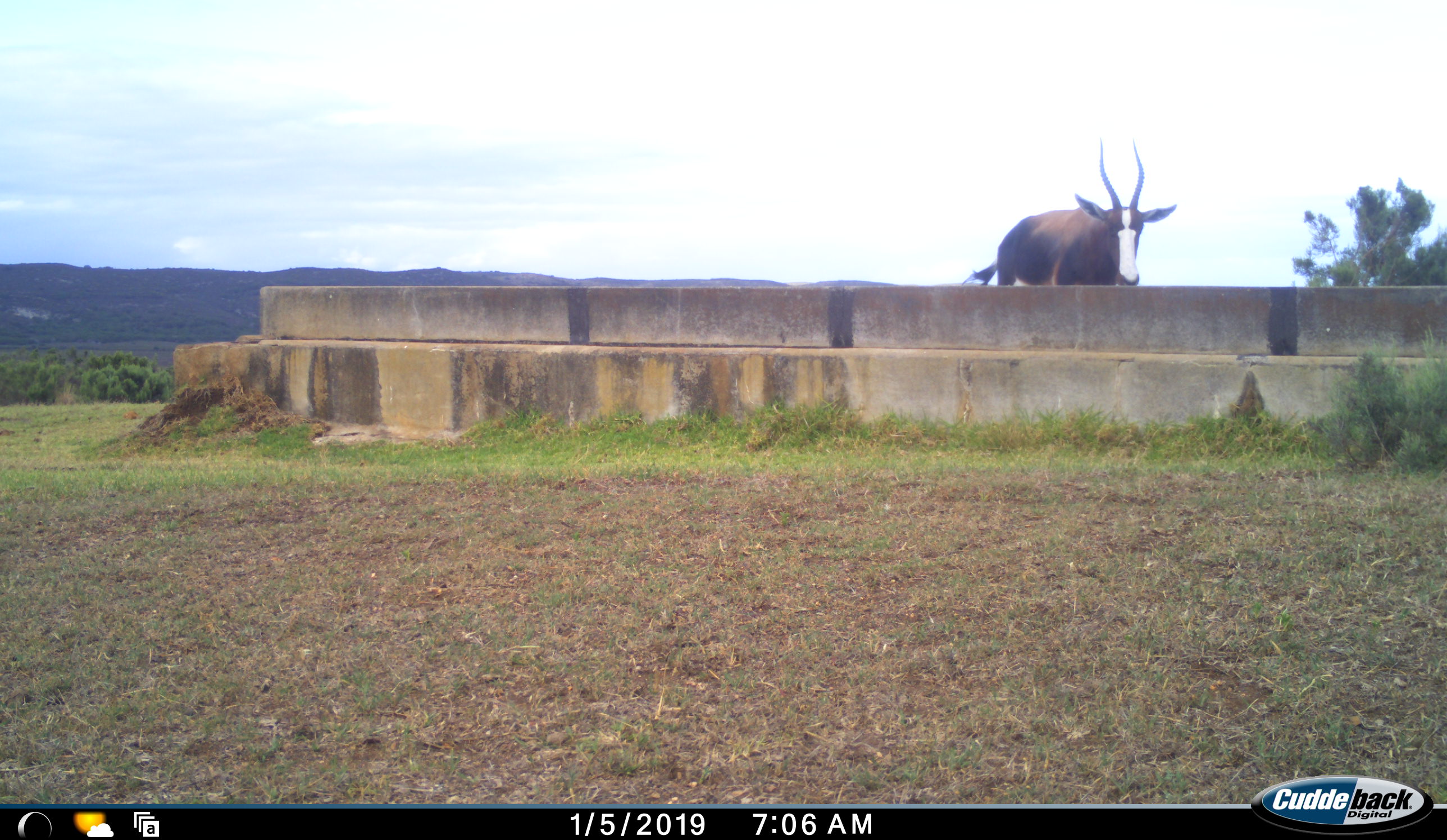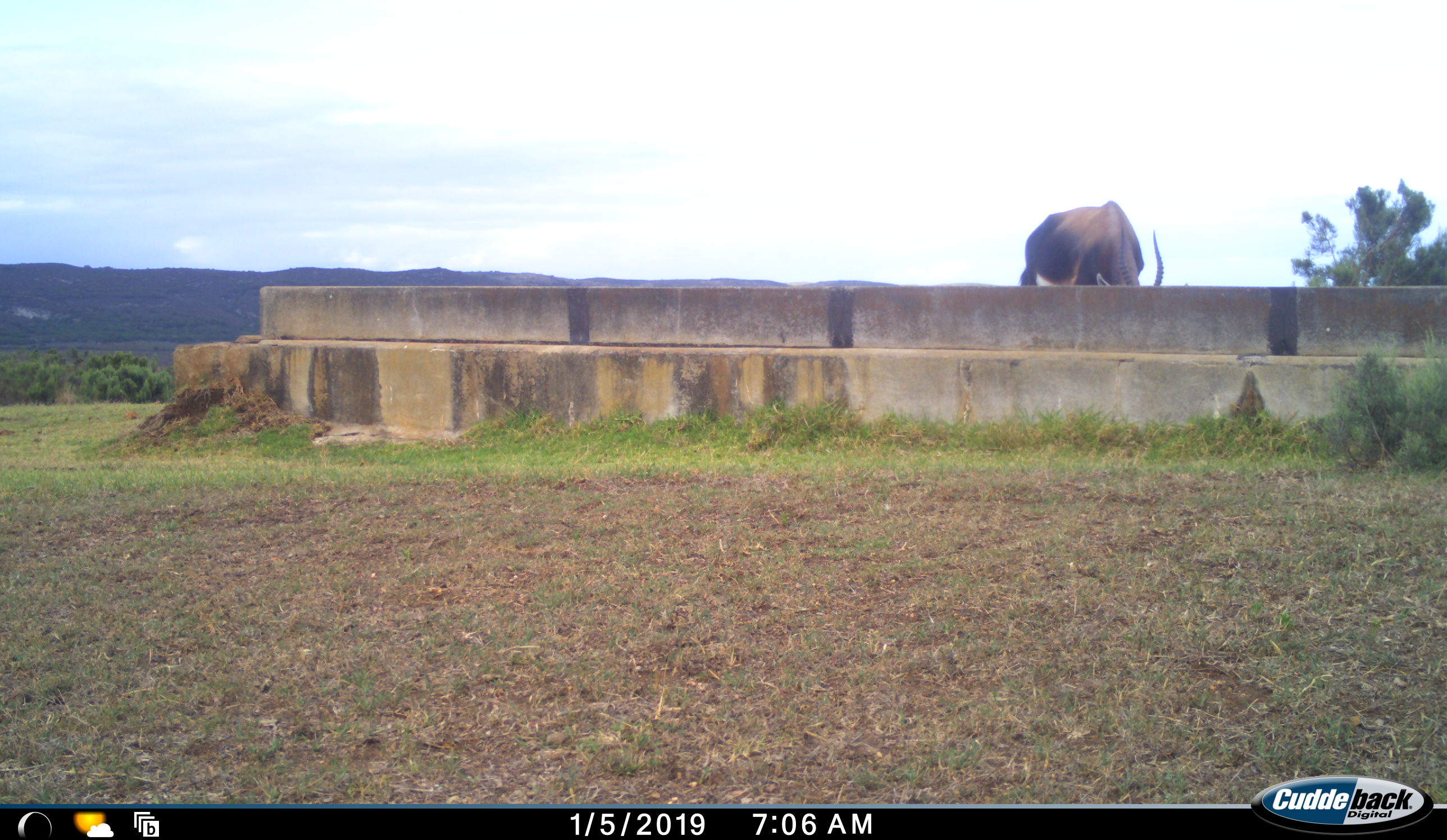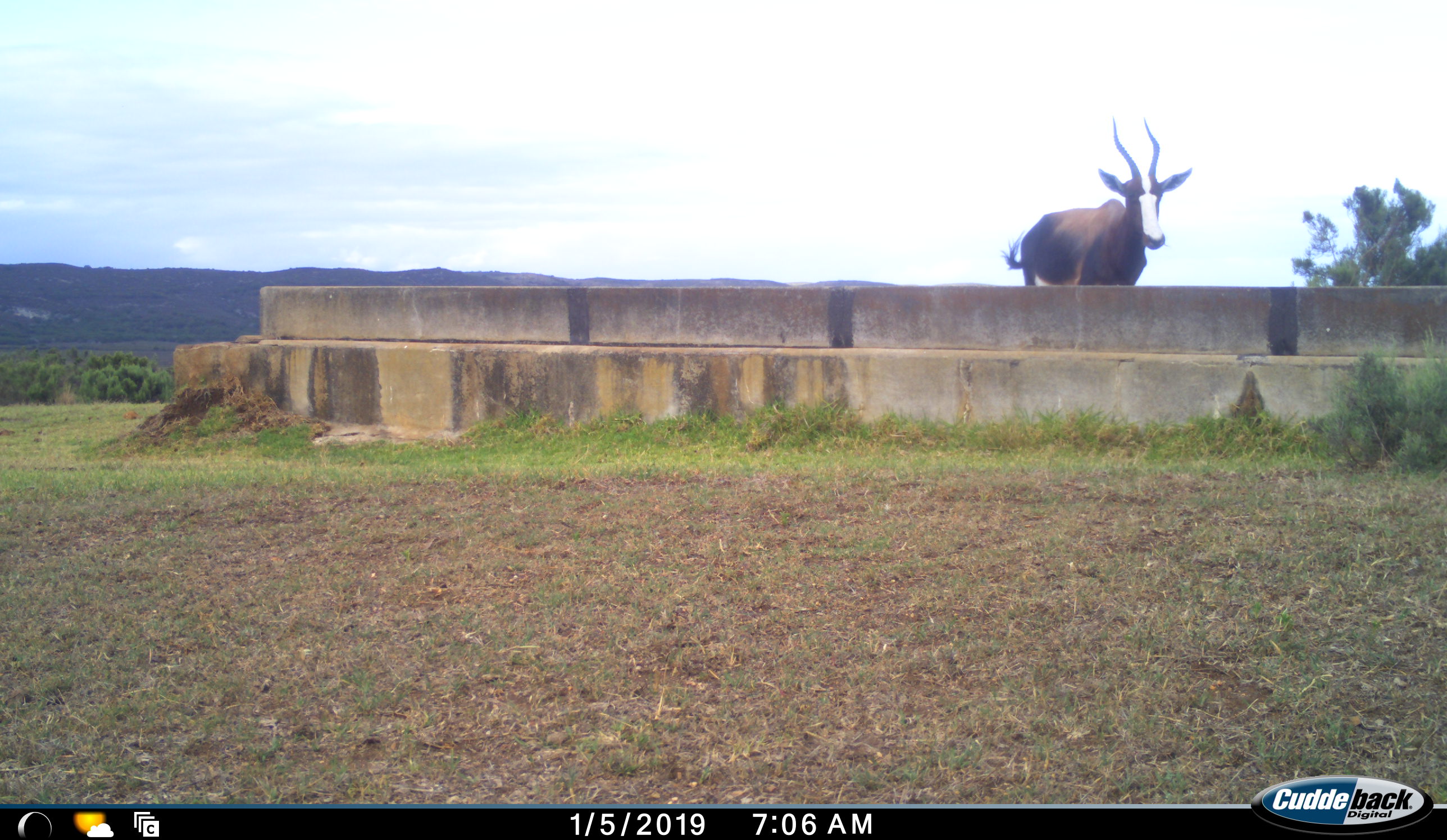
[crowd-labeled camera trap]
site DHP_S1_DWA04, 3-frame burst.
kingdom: Animalia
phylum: Chordata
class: Mammalia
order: Artiodactyla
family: Bovidae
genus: Damaliscus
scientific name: Damaliscus pygargus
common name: bontebok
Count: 1.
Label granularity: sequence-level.